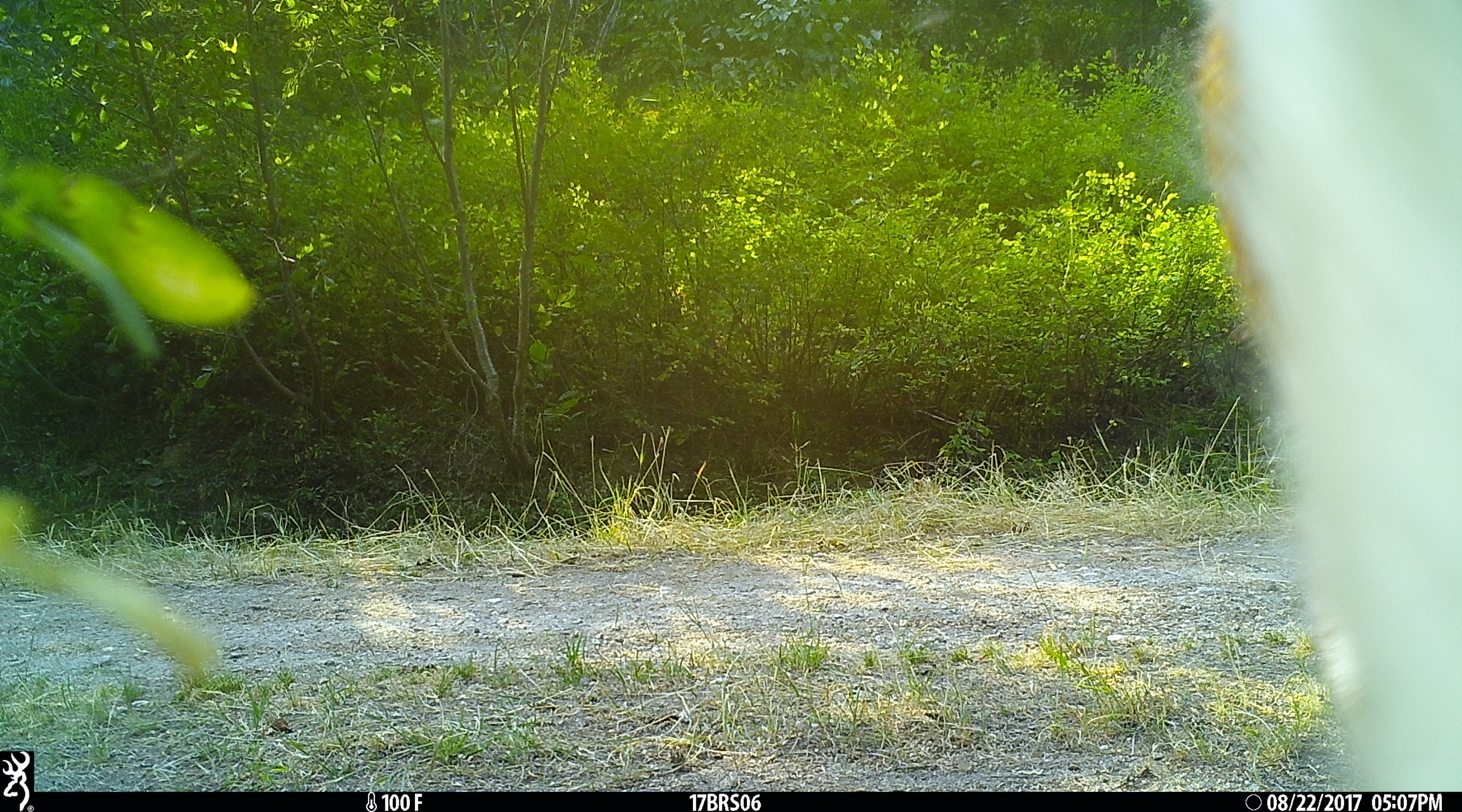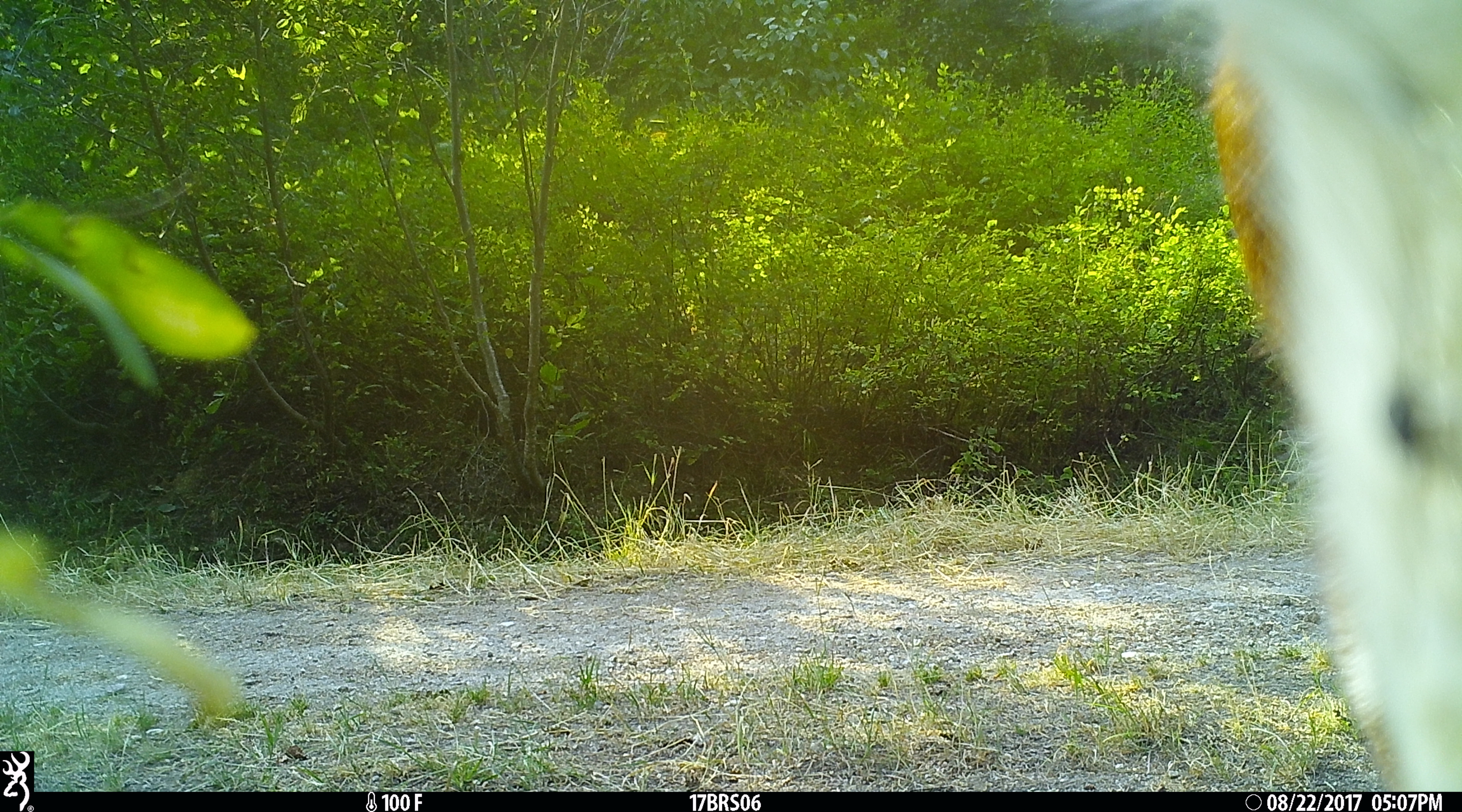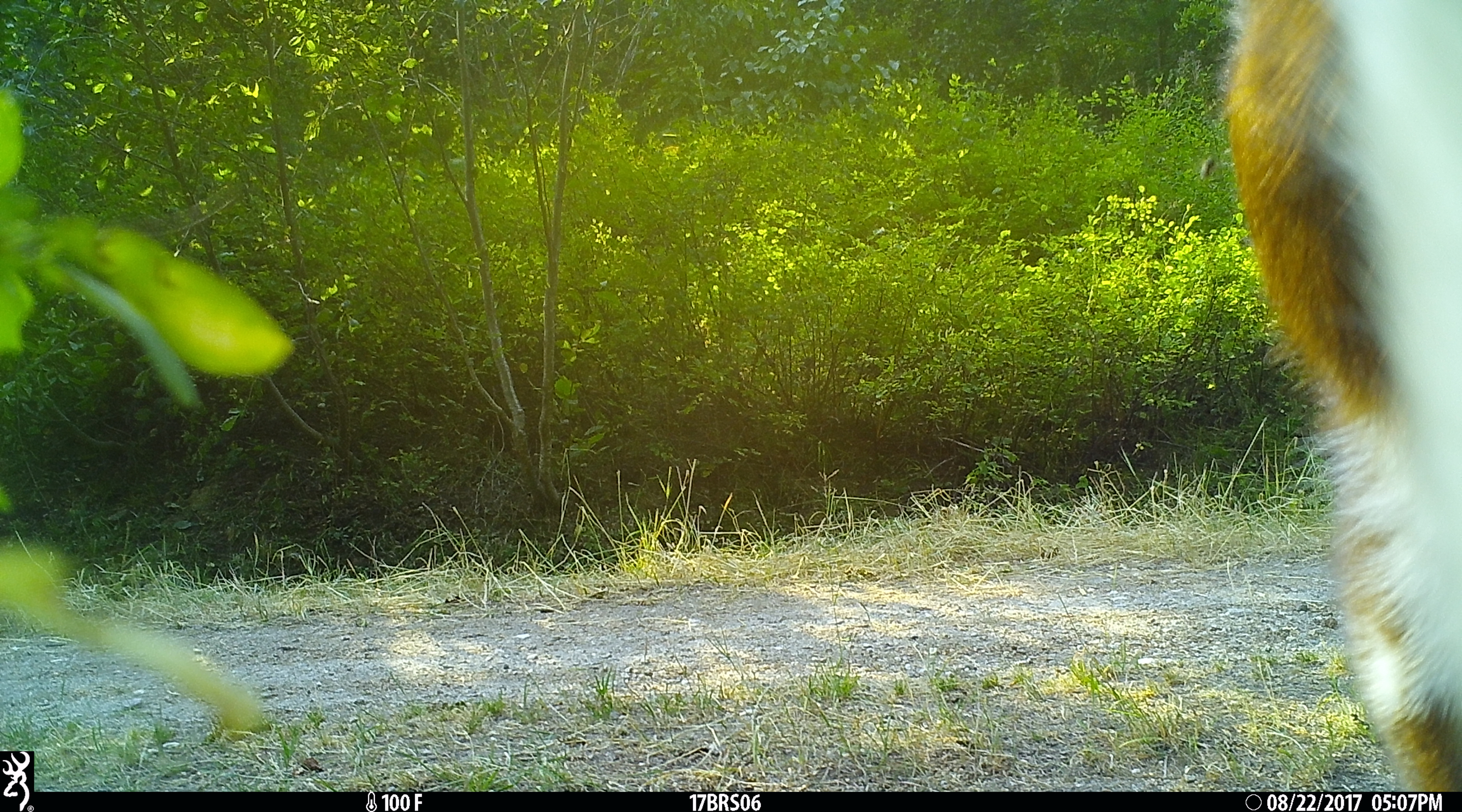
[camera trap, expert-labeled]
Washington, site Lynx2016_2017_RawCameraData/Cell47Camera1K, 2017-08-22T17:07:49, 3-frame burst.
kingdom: Animalia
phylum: Chordata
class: Mammalia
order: Artiodactyla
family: Bovidae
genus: Bos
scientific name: Bos taurus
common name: domestic cattle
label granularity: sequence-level